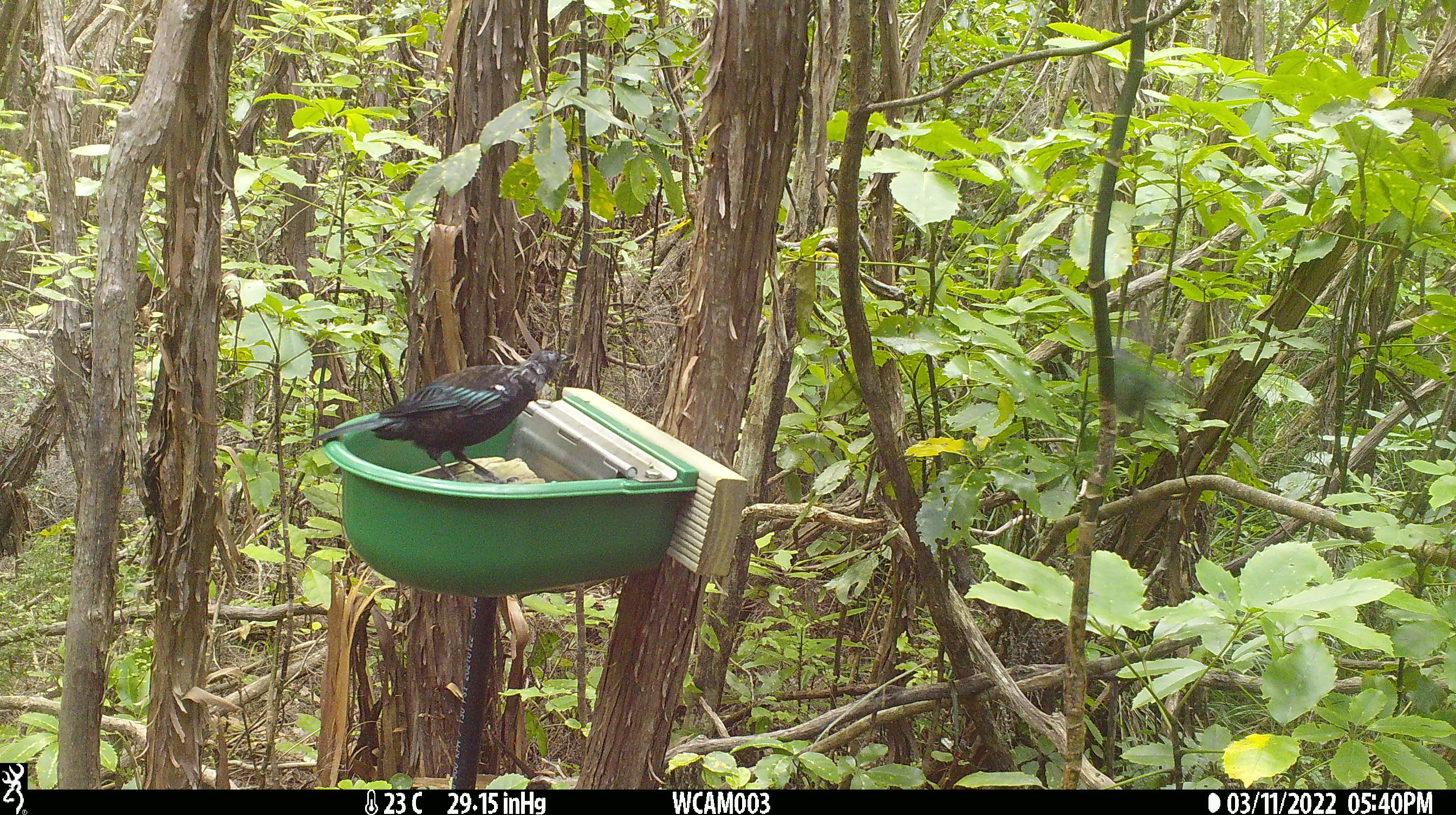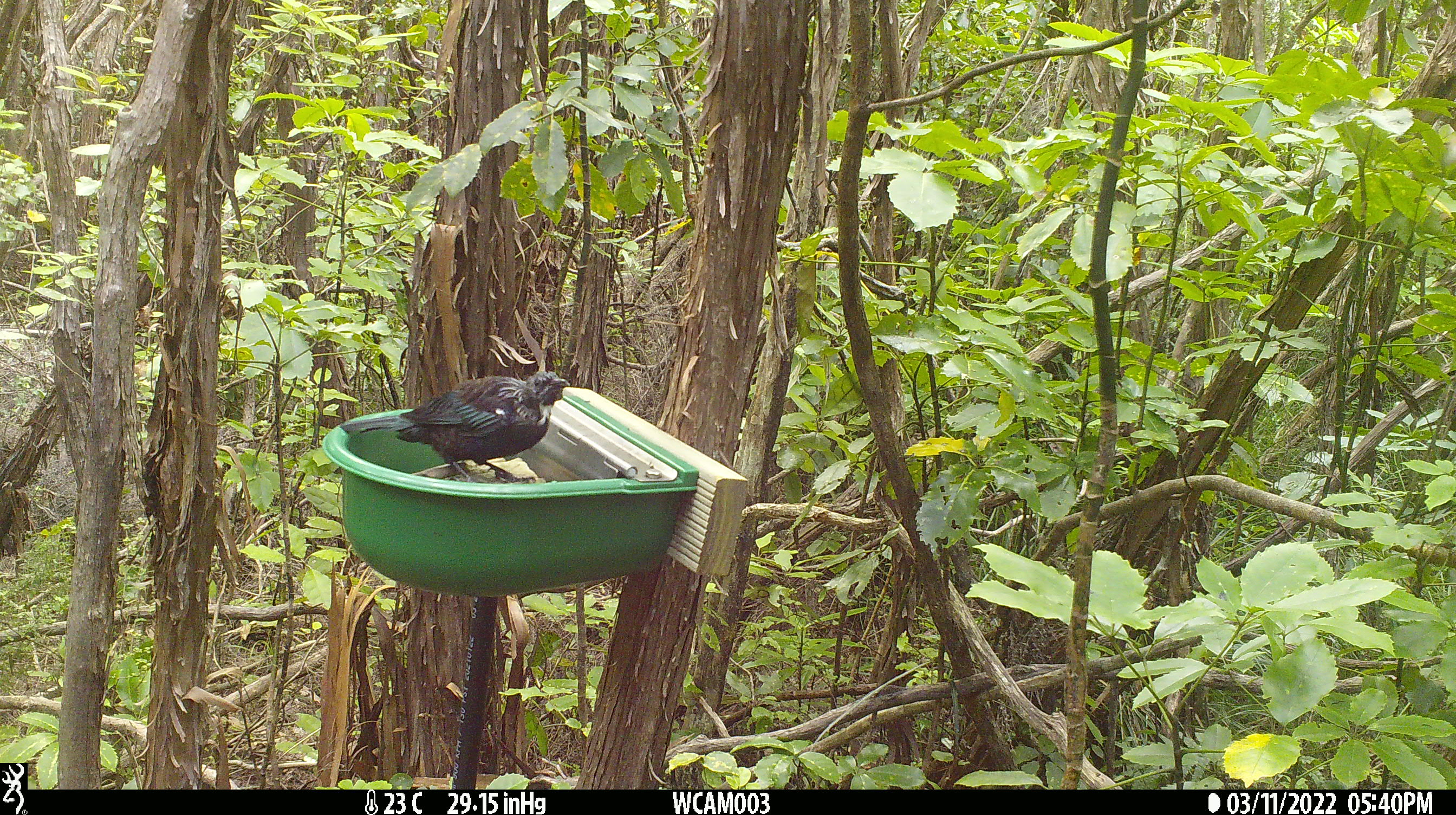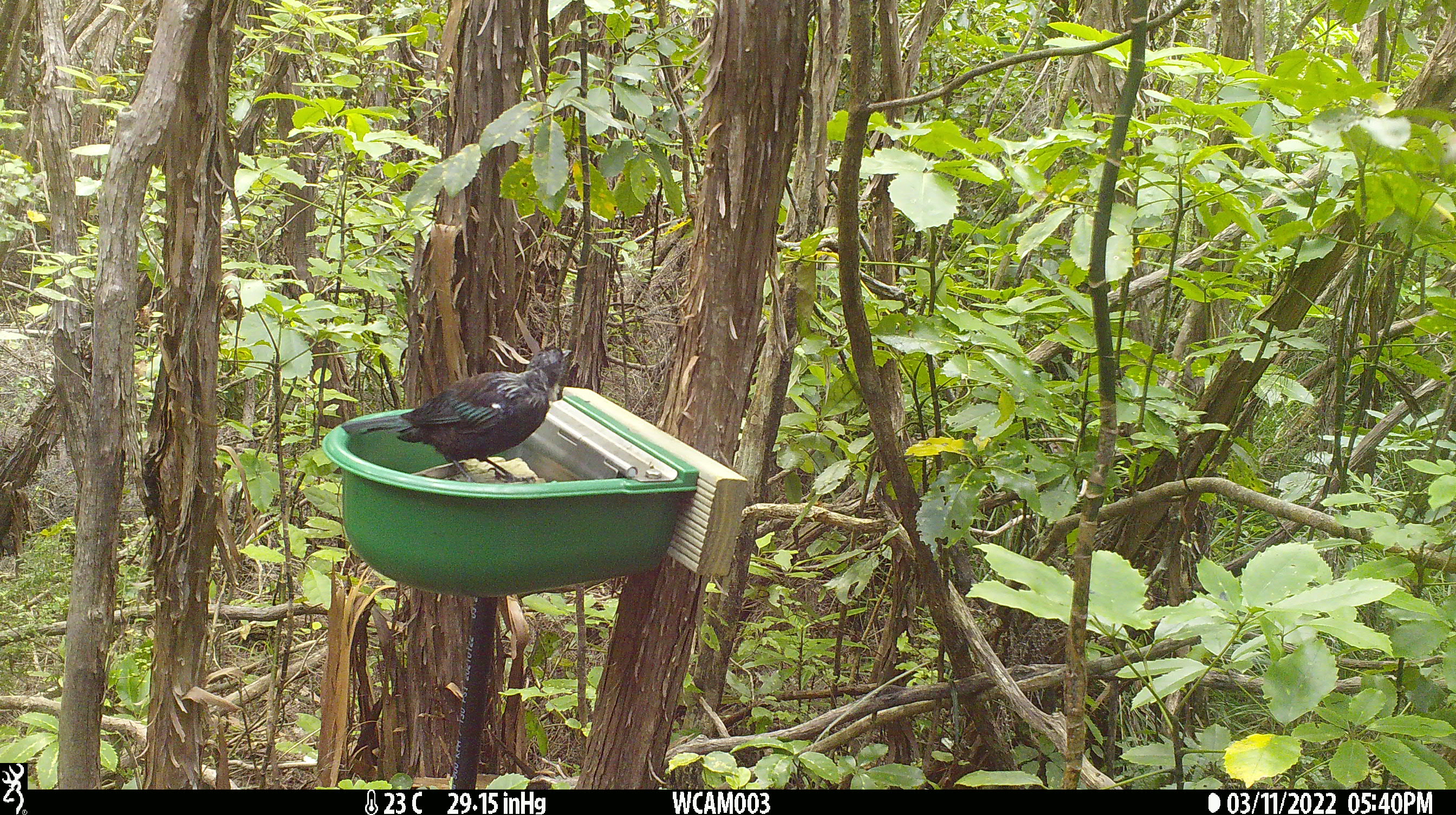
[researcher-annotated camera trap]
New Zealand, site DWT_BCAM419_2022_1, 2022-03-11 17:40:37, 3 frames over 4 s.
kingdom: Animalia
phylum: Chordata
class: Aves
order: Passeriformes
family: Meliphagidae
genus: Prosthemadera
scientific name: Prosthemadera novaeseelandiae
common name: tui